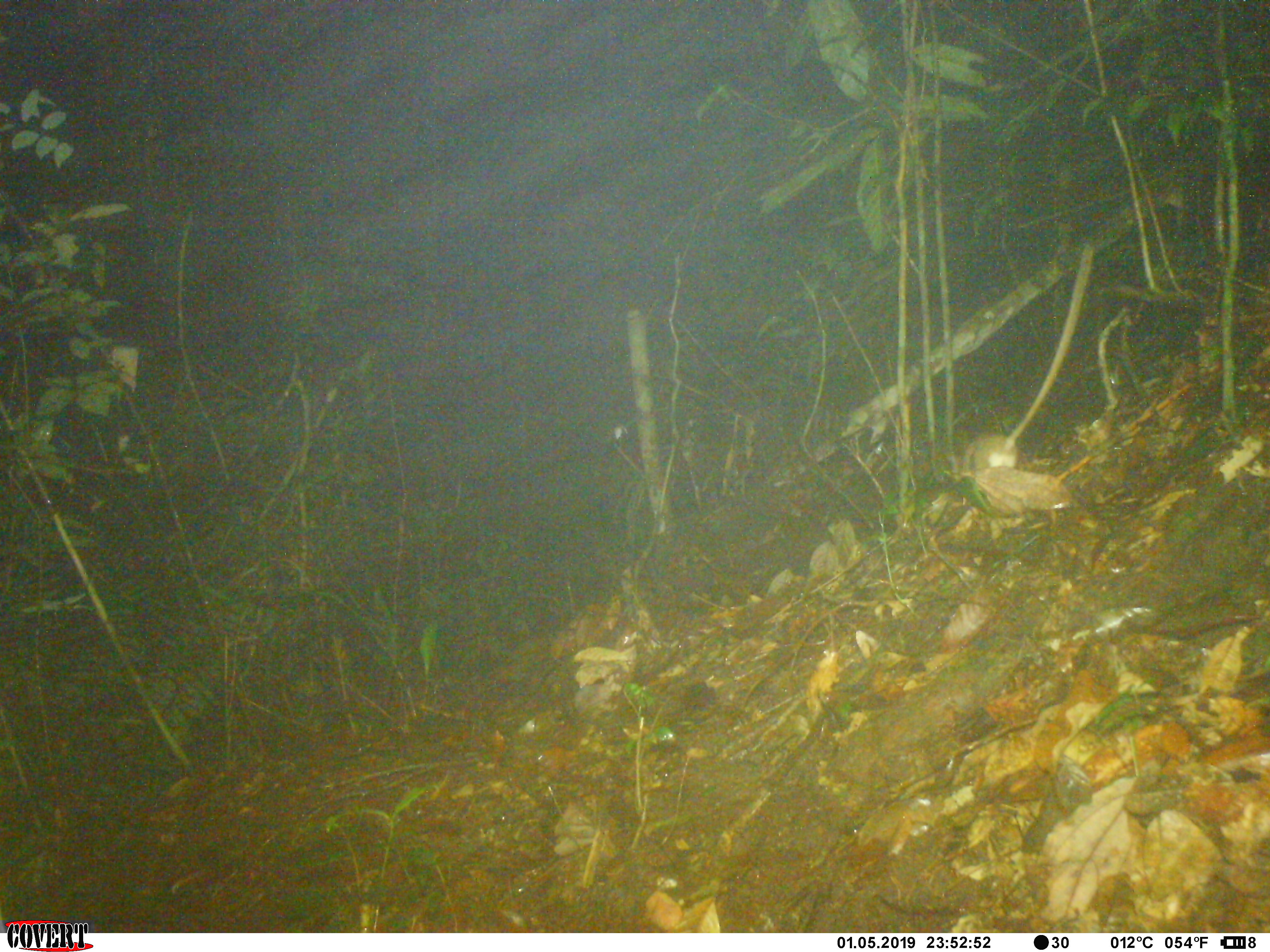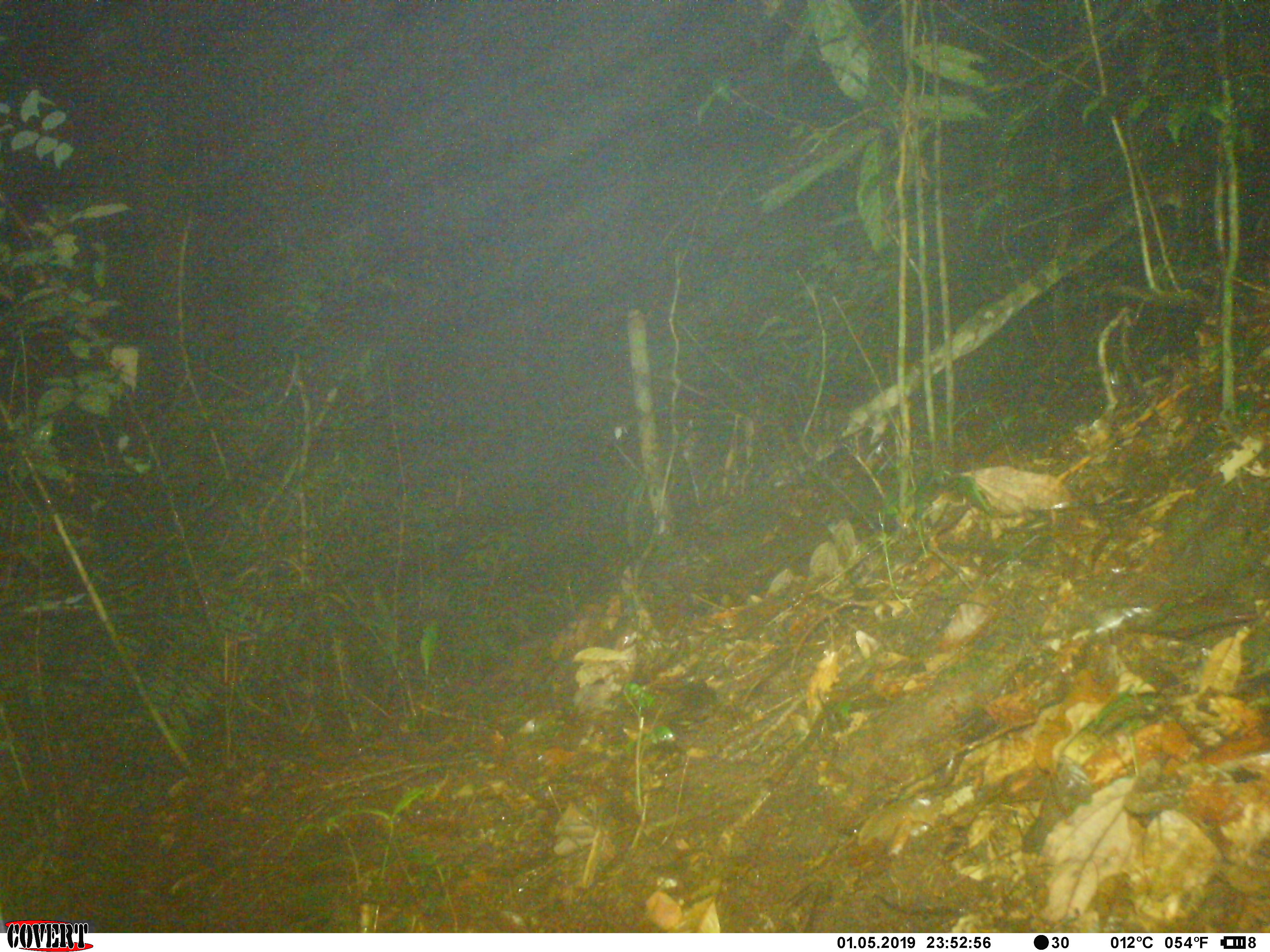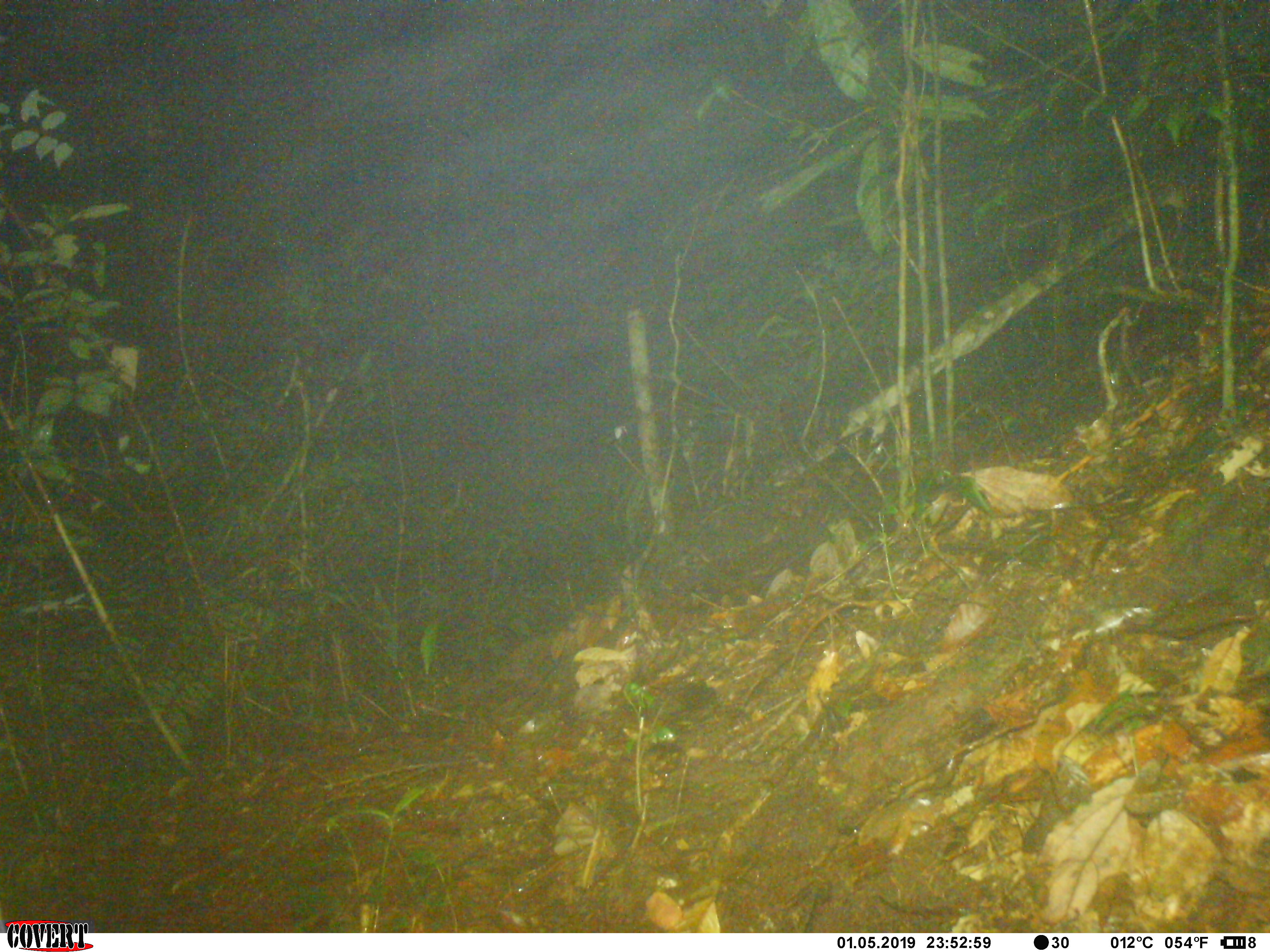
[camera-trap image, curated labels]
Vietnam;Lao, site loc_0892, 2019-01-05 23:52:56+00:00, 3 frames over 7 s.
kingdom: Animalia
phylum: Chordata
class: Mammalia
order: Rodentia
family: Muridae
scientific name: Muridae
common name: old-world mice and rats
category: unidentified murid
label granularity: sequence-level